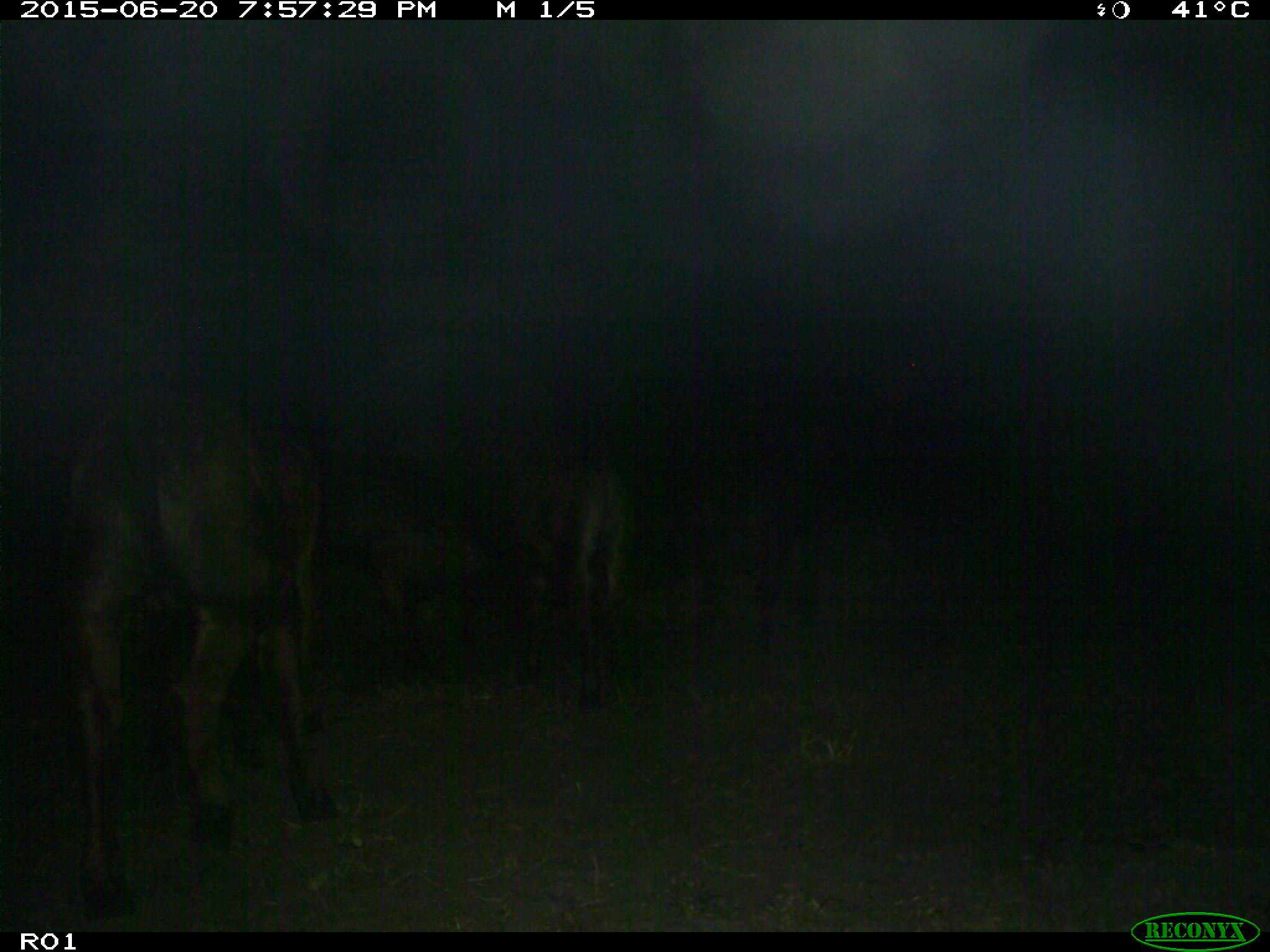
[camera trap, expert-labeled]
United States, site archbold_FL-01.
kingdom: Animalia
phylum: Chordata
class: Mammalia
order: Artiodactyla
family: Bovidae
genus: Bos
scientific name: Bos taurus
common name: domestic cow